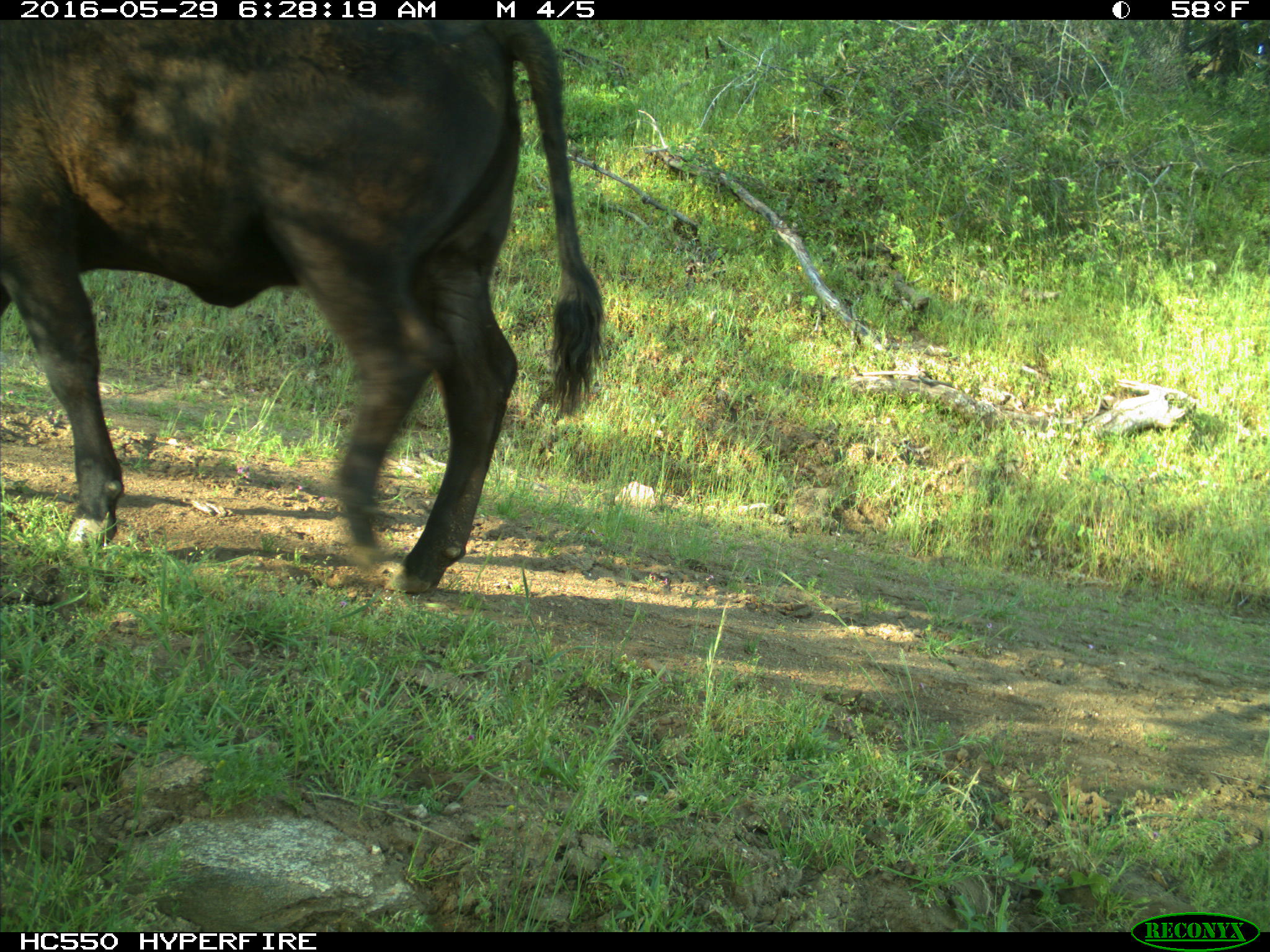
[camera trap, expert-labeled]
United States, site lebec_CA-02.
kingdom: Animalia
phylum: Chordata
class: Mammalia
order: Artiodactyla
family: Bovidae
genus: Bos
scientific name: Bos taurus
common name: domestic cow